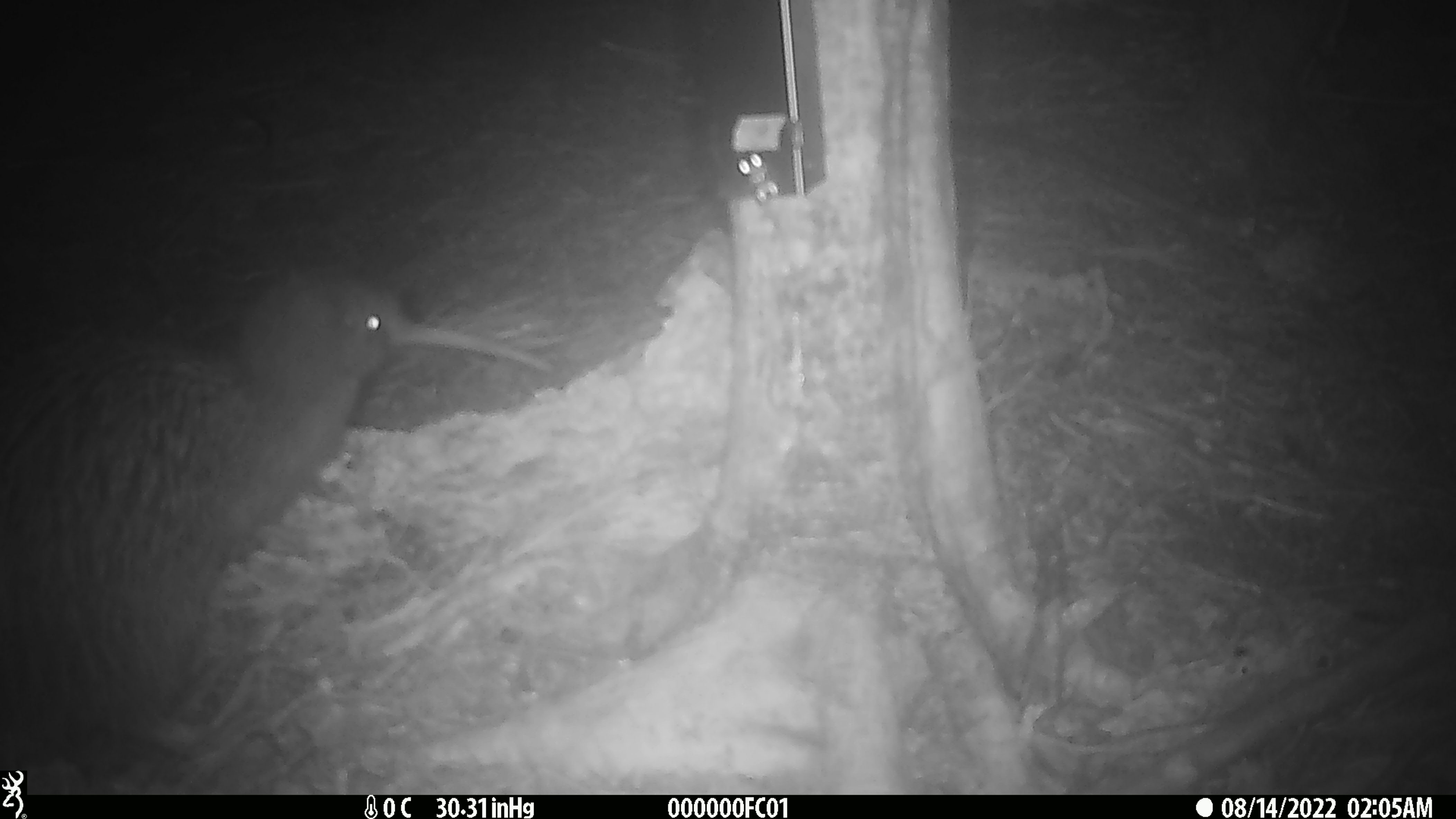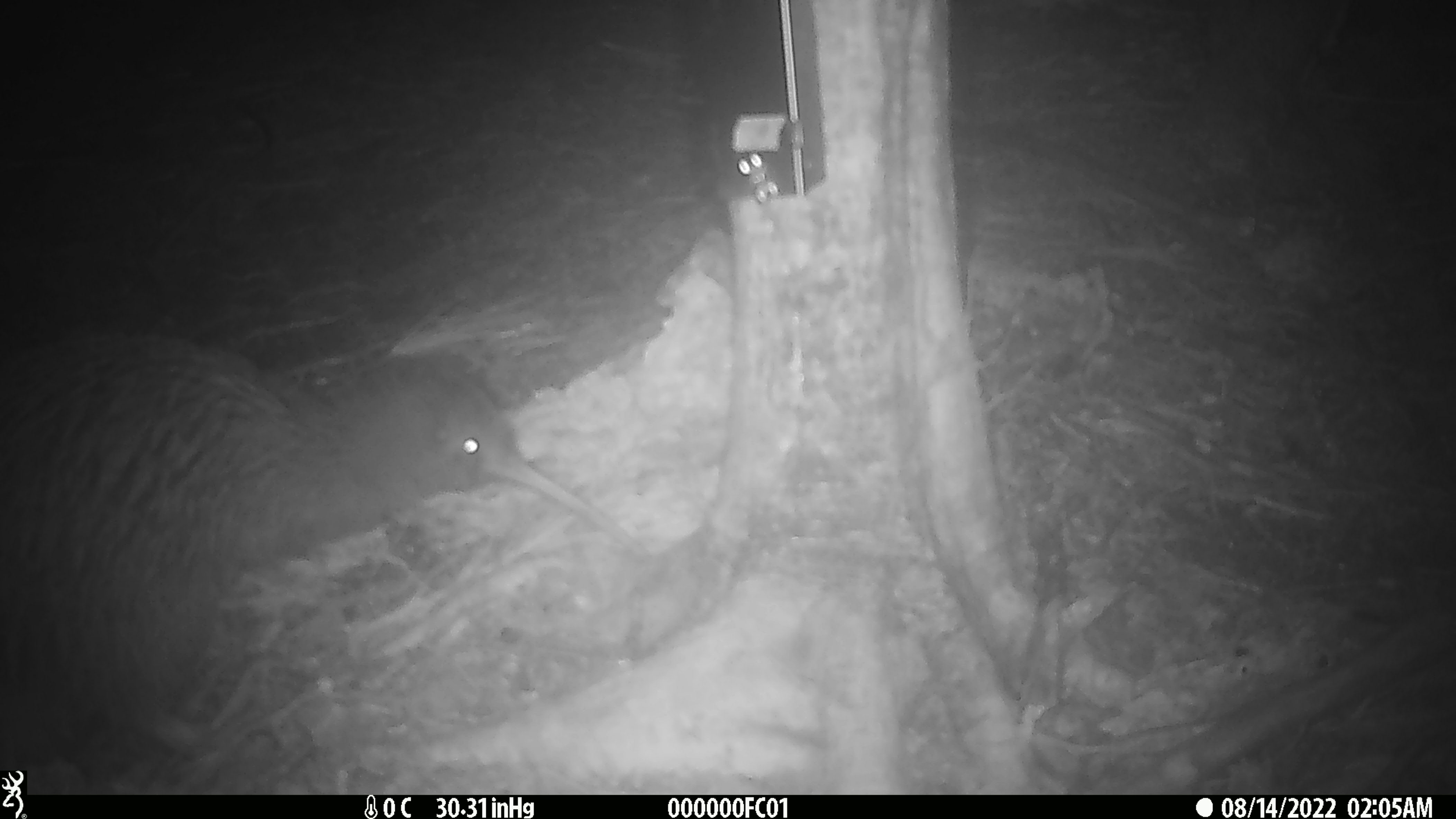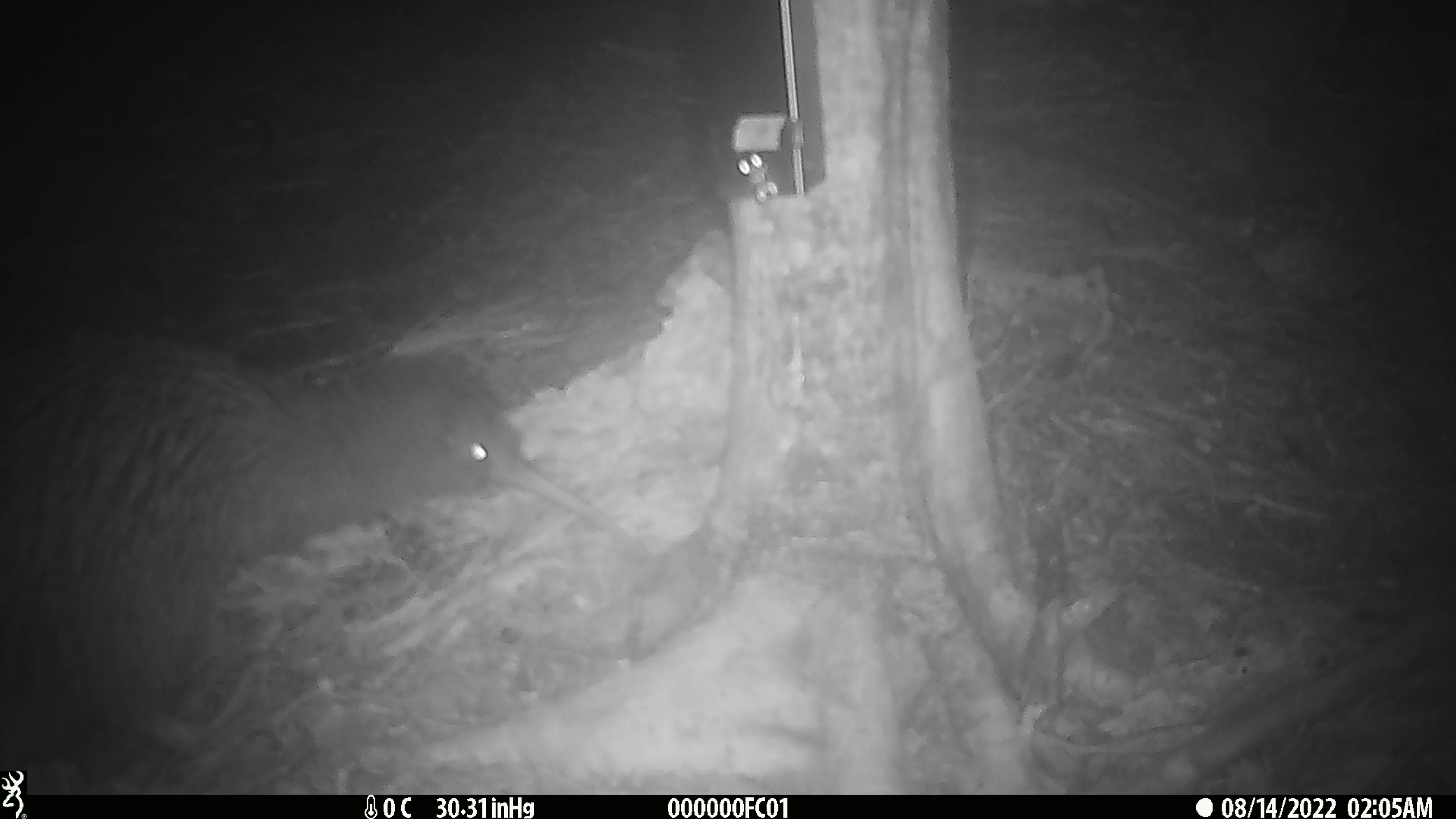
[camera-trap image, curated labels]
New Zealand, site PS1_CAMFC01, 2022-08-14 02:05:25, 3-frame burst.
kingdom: Animalia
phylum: Chordata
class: Aves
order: Apterygiformes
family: Apterygidae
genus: Apteryx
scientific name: Apteryx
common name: kiwi